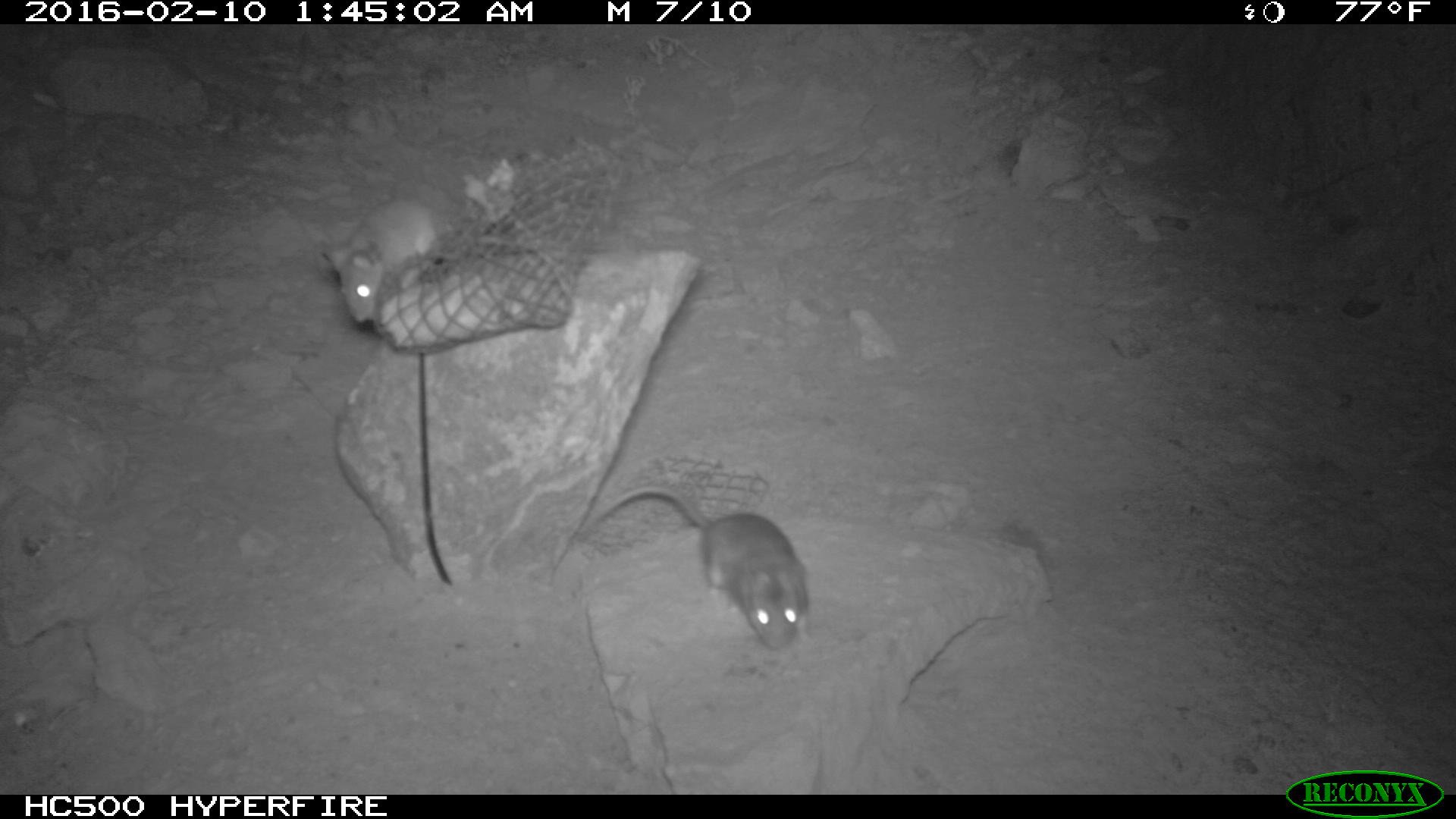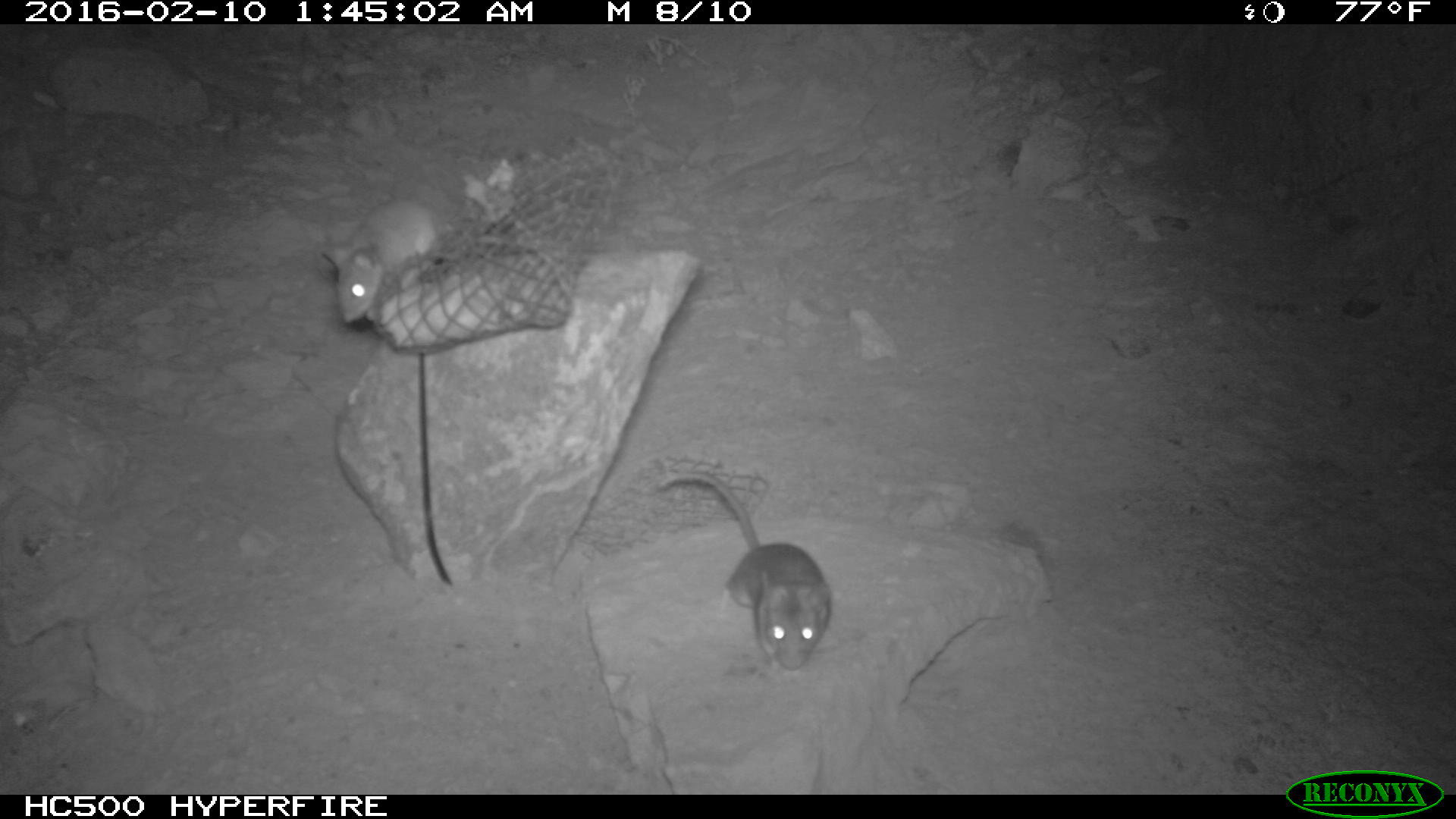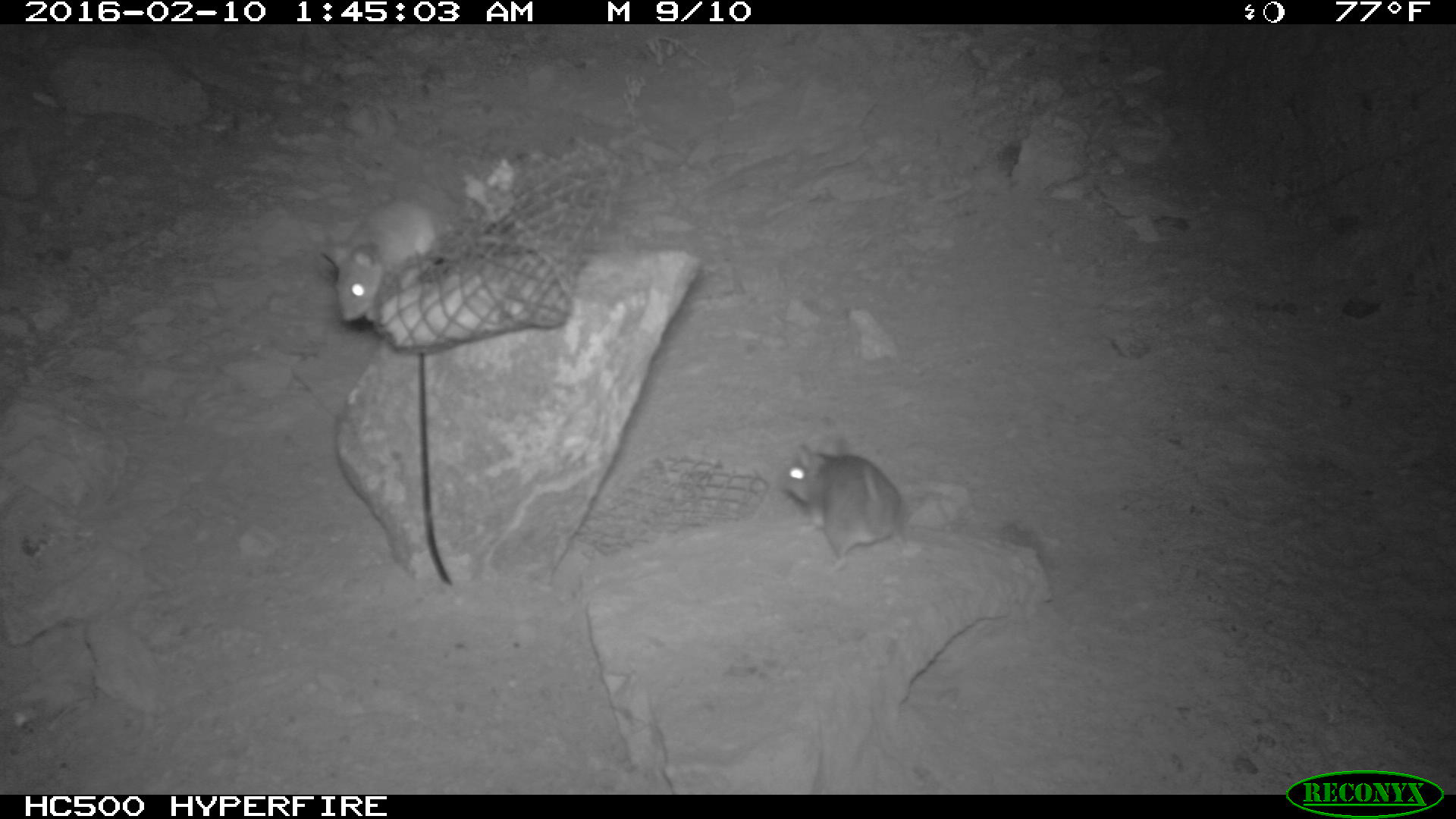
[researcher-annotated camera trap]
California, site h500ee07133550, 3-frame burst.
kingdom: Animalia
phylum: Chordata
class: Mammalia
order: Rodentia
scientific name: Rodentia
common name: rodent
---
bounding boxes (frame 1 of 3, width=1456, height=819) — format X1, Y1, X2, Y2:
rodent: 579, 486, 818, 654; 320, 197, 451, 324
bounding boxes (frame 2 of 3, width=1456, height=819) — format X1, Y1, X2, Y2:
rodent: 658, 472, 832, 668; 319, 198, 447, 323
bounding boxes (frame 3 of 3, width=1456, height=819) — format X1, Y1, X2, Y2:
rodent: 780, 435, 911, 572; 326, 182, 439, 320